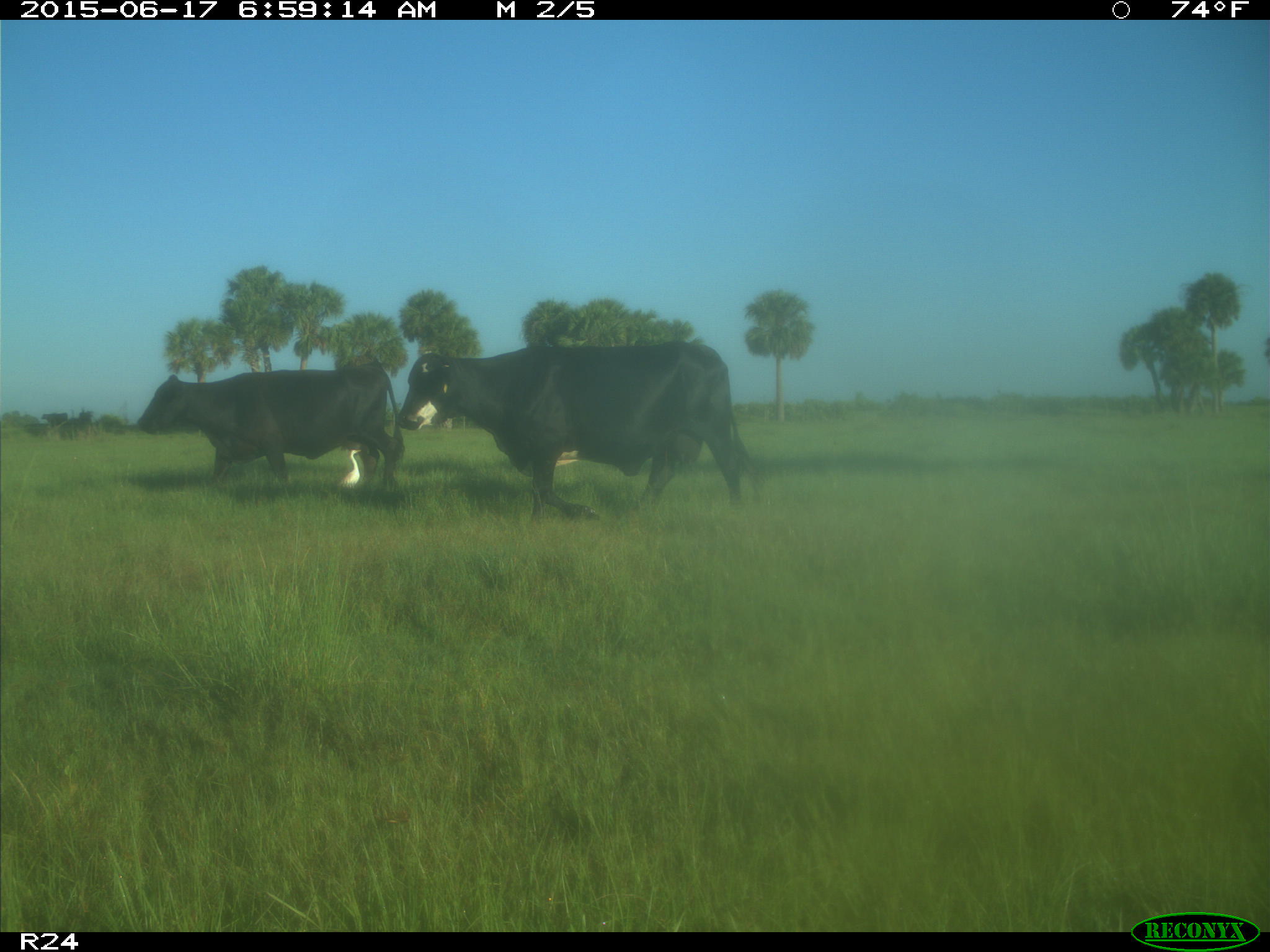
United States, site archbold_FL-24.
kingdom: Animalia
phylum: Chordata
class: Mammalia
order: Artiodactyla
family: Bovidae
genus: Bos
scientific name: Bos taurus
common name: domestic cow